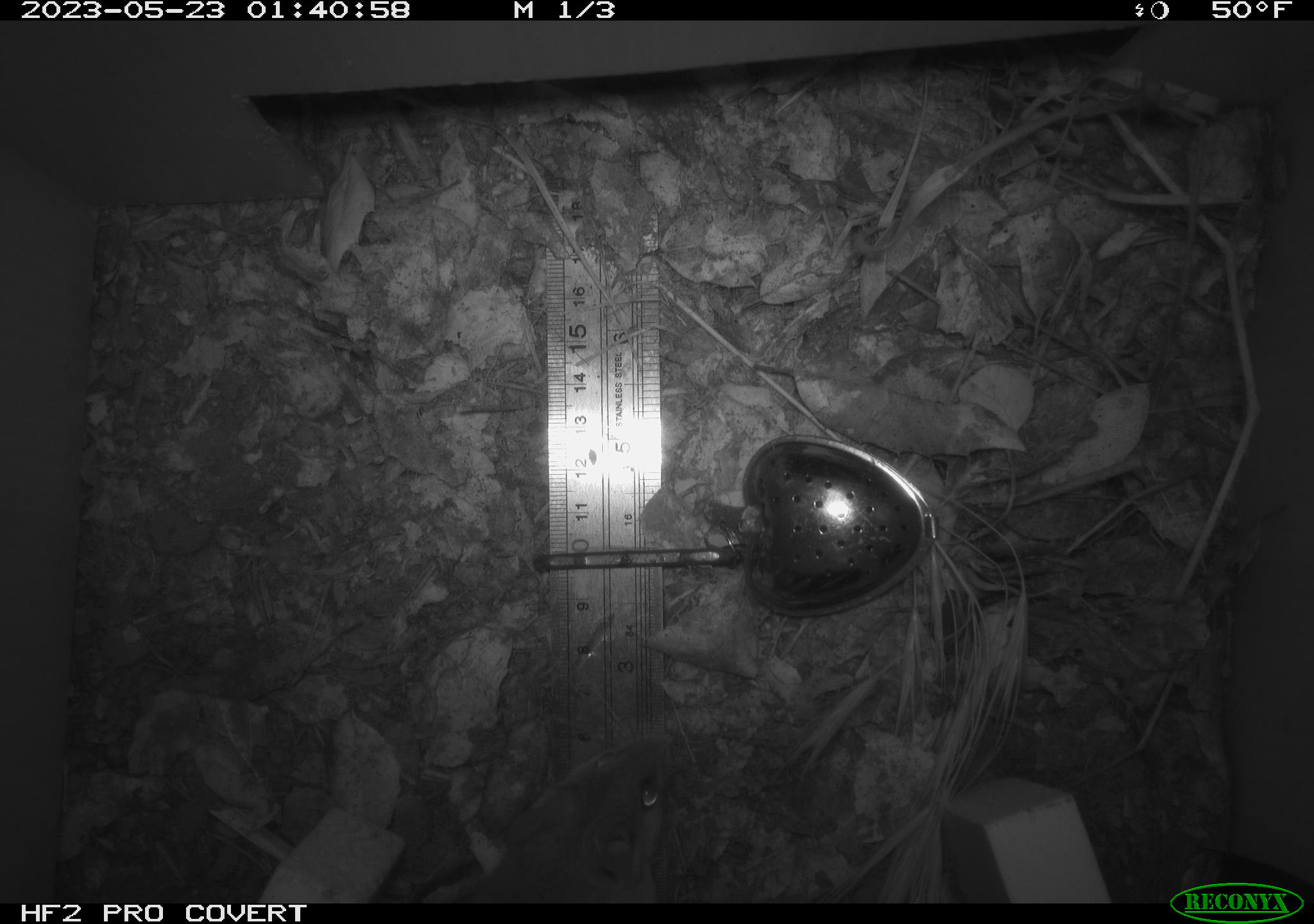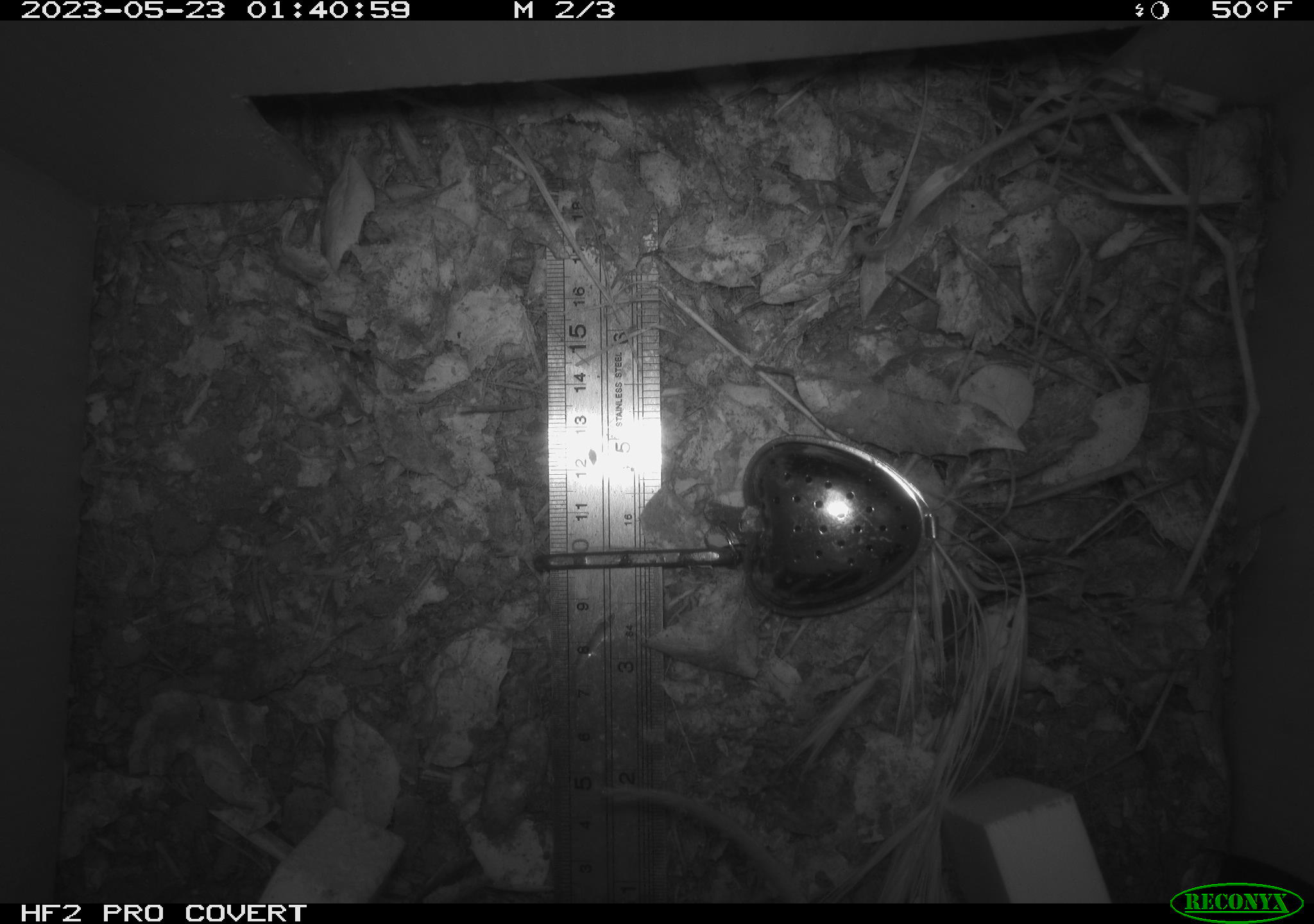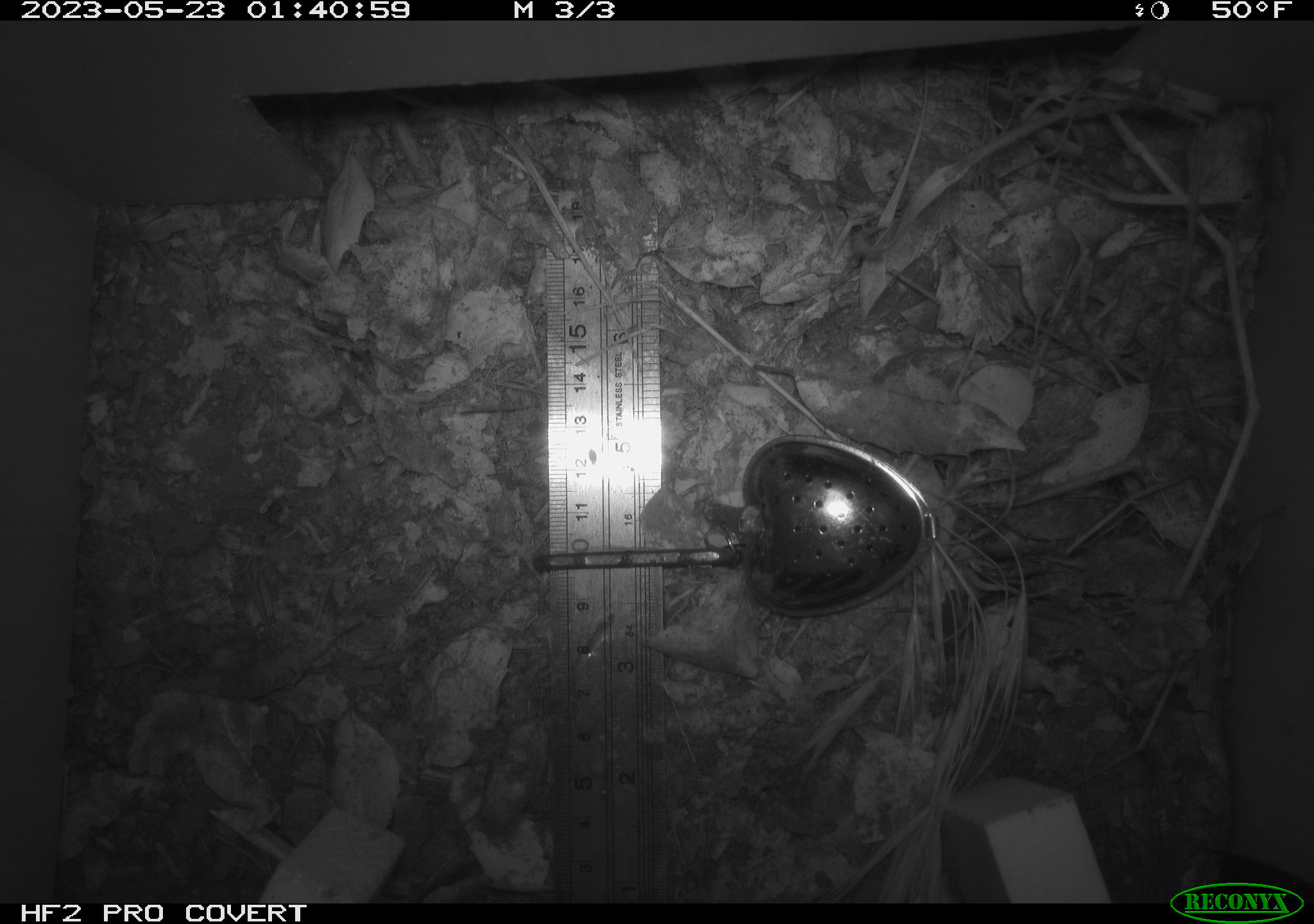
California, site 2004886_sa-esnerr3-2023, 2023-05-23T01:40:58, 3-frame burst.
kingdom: Animalia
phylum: Chordata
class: Mammalia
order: Rodentia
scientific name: Rodentia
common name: mouse species